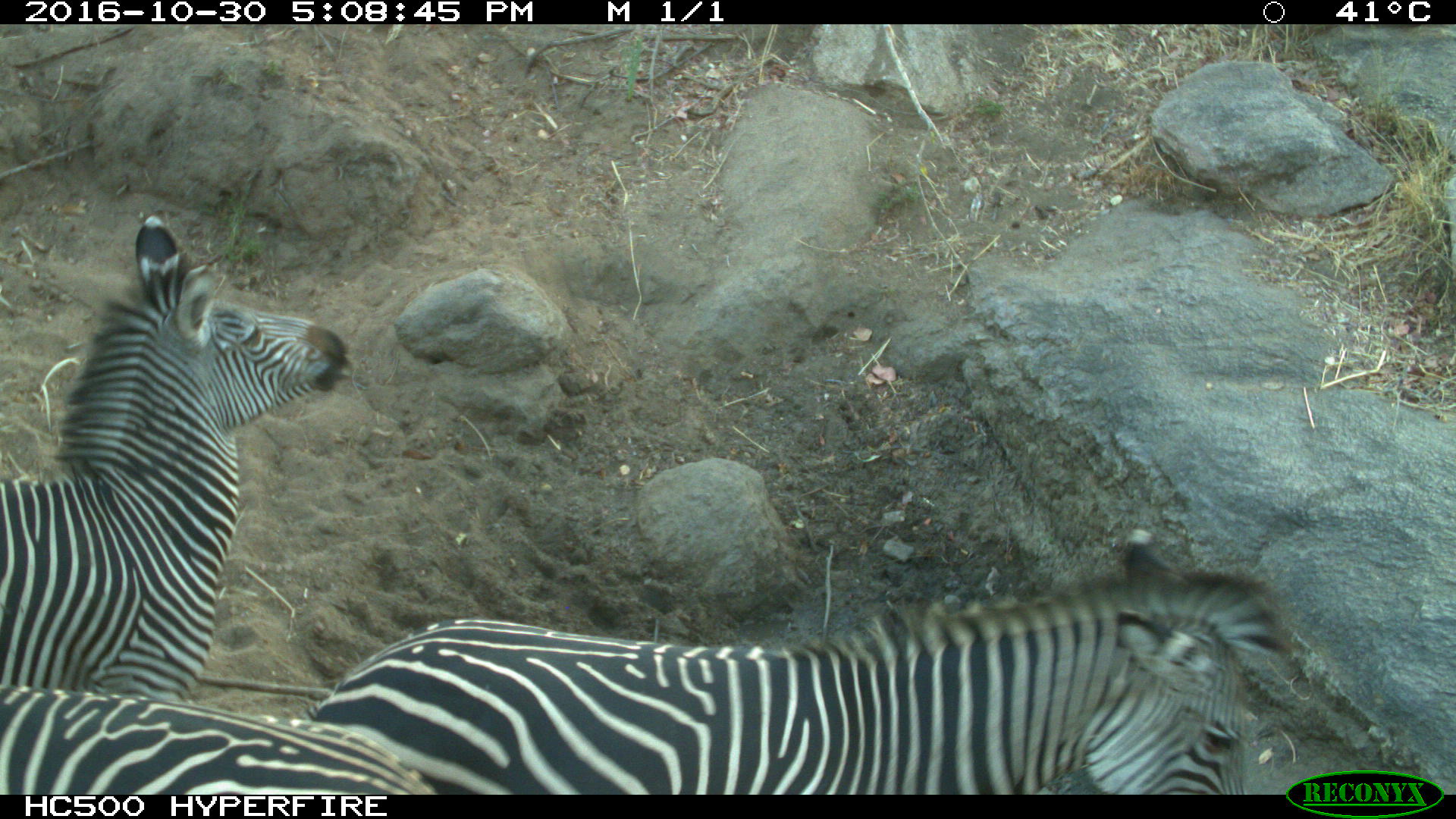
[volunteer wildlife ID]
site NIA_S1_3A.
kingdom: Animalia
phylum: Chordata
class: Mammalia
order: Perissodactyla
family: Equidae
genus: Equus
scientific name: Equus quagga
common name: plains zebra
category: zebraplains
Zebraplains (plains zebra) (Equus quagga), count 3. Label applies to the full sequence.